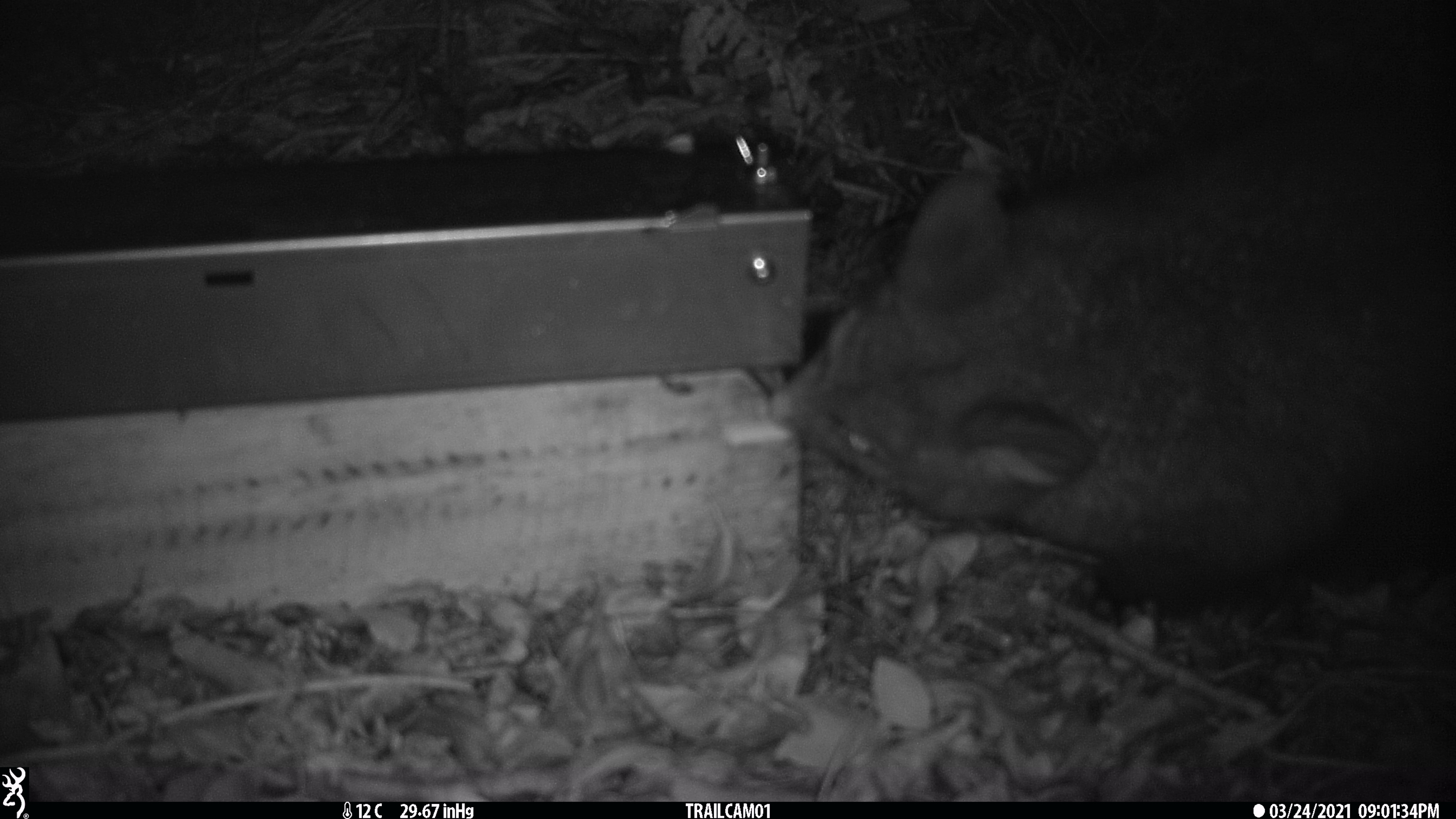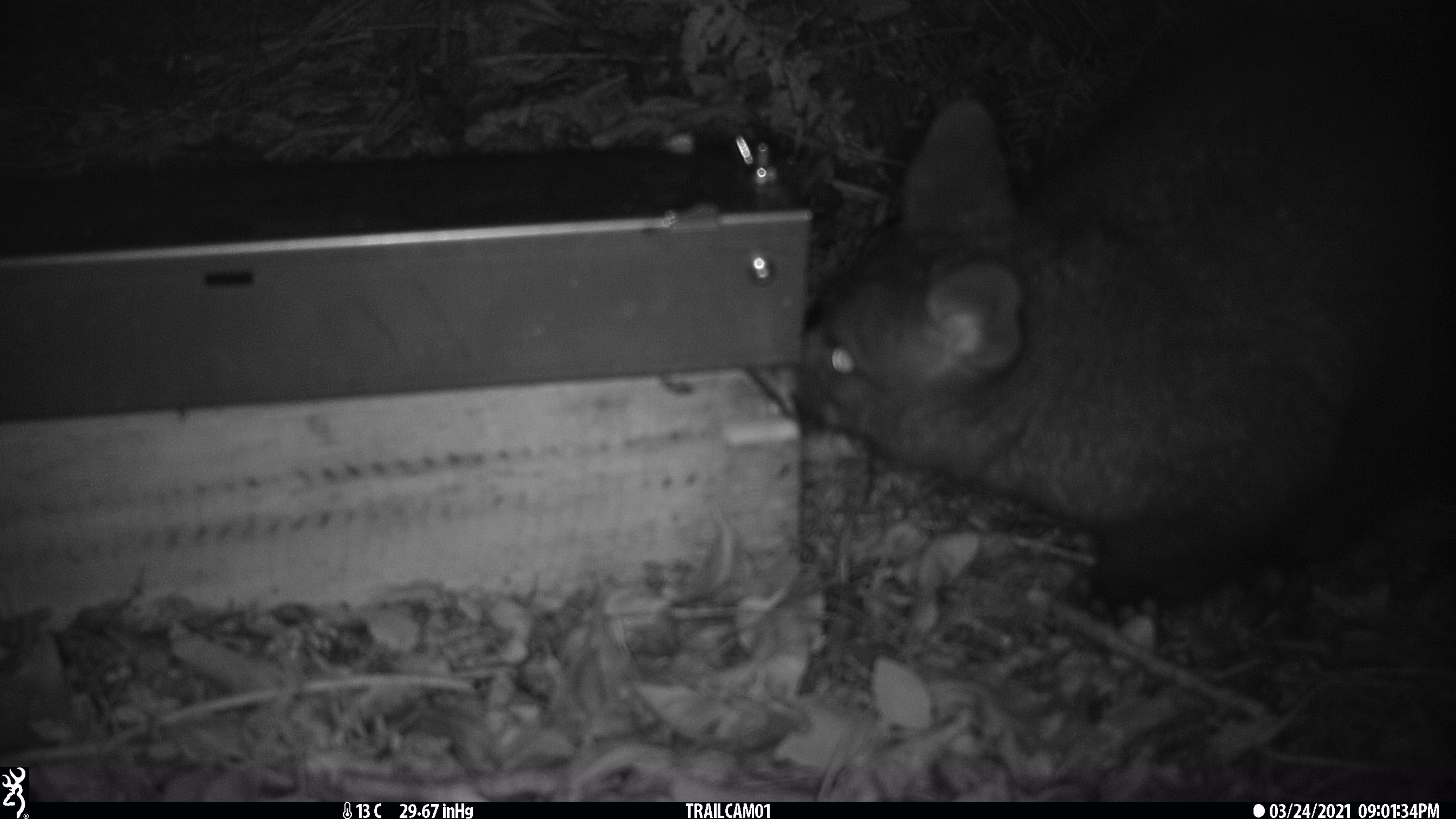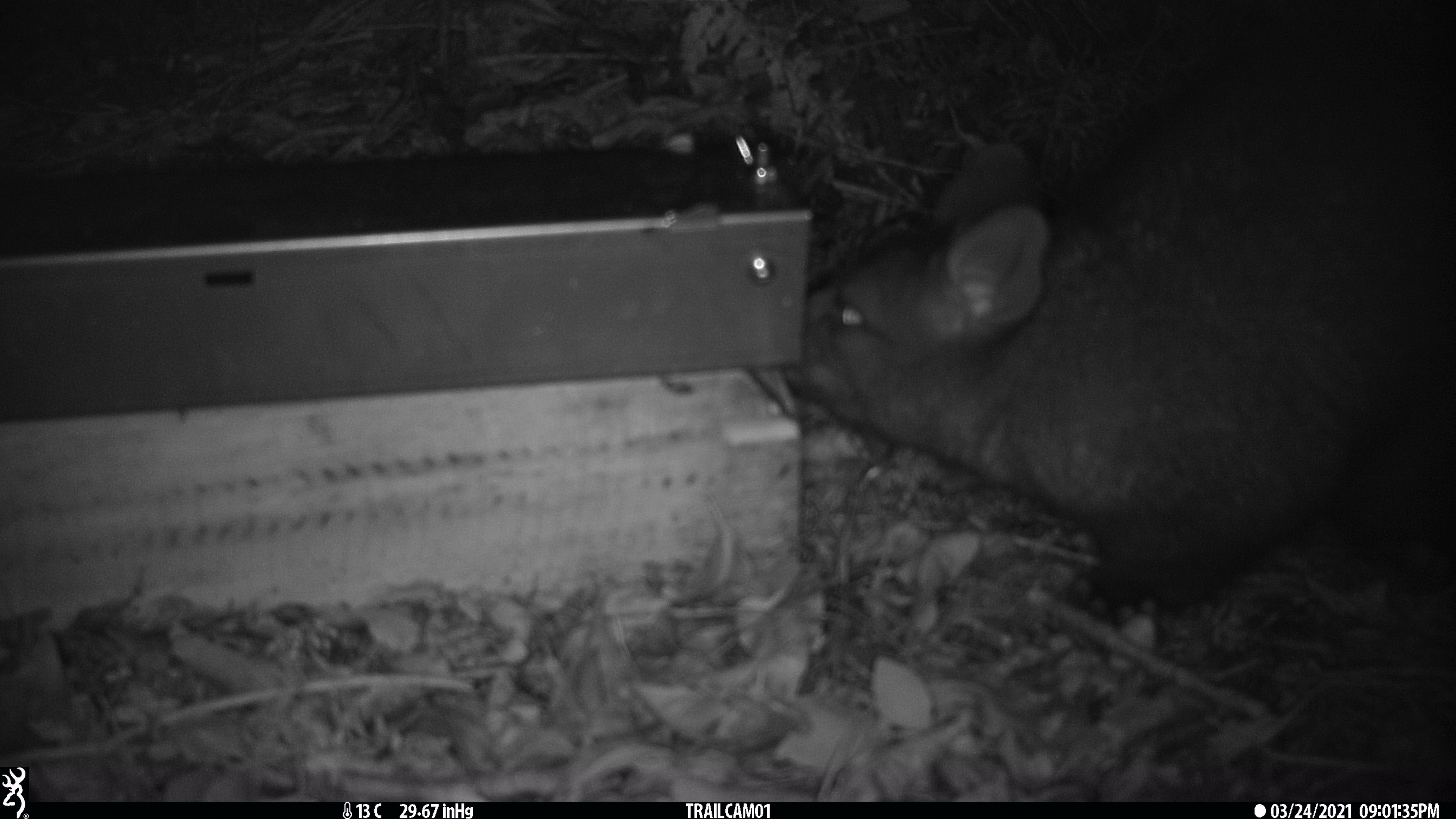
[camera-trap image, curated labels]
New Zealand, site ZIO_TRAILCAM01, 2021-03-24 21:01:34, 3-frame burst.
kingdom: Animalia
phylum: Chordata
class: Mammalia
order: Diprotodontia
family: Phalangeridae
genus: Trichosurus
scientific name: Trichosurus vulpecula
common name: common brushtail possum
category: possum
Possum (common brushtail possum) (Trichosurus vulpecula).